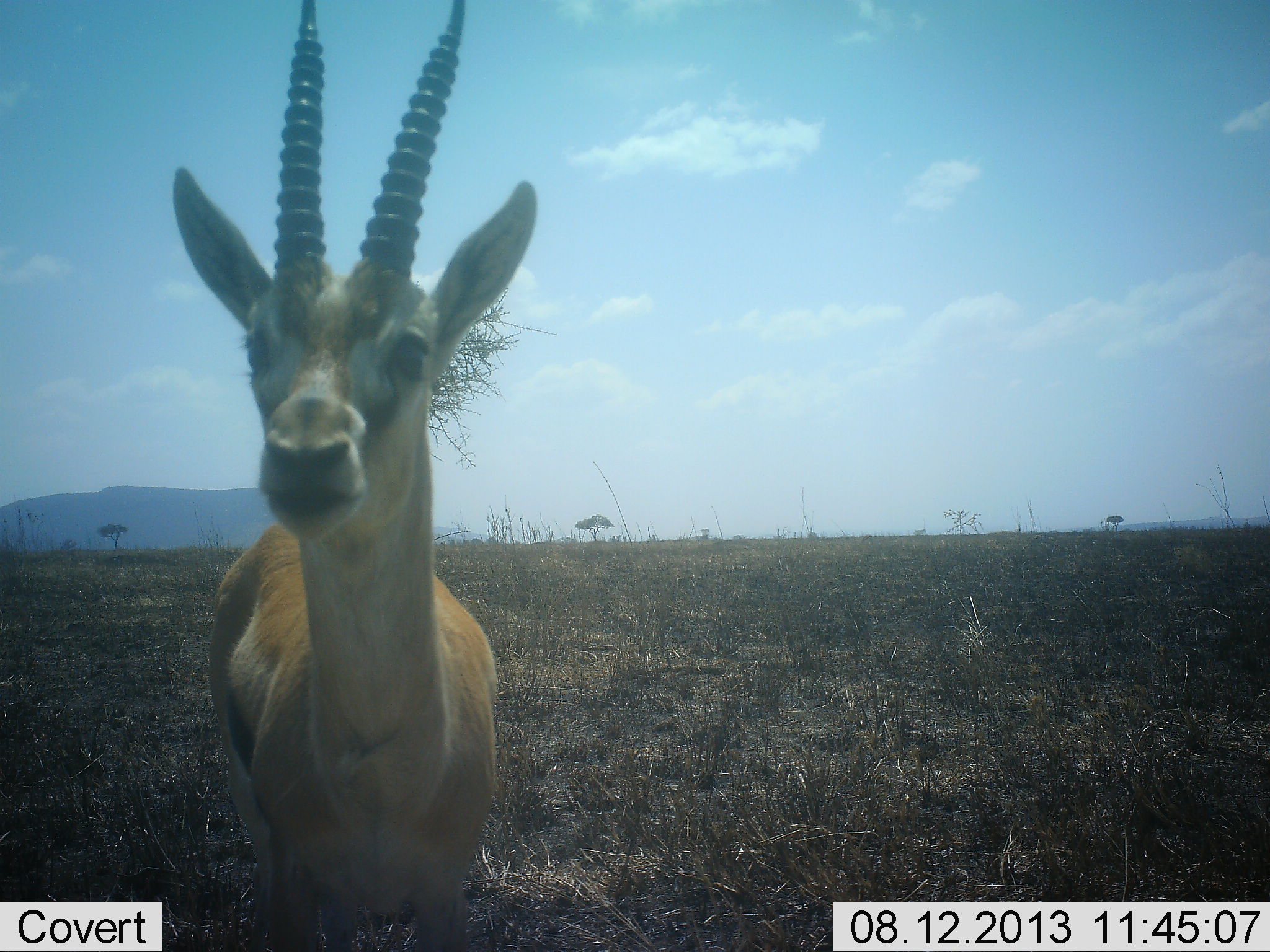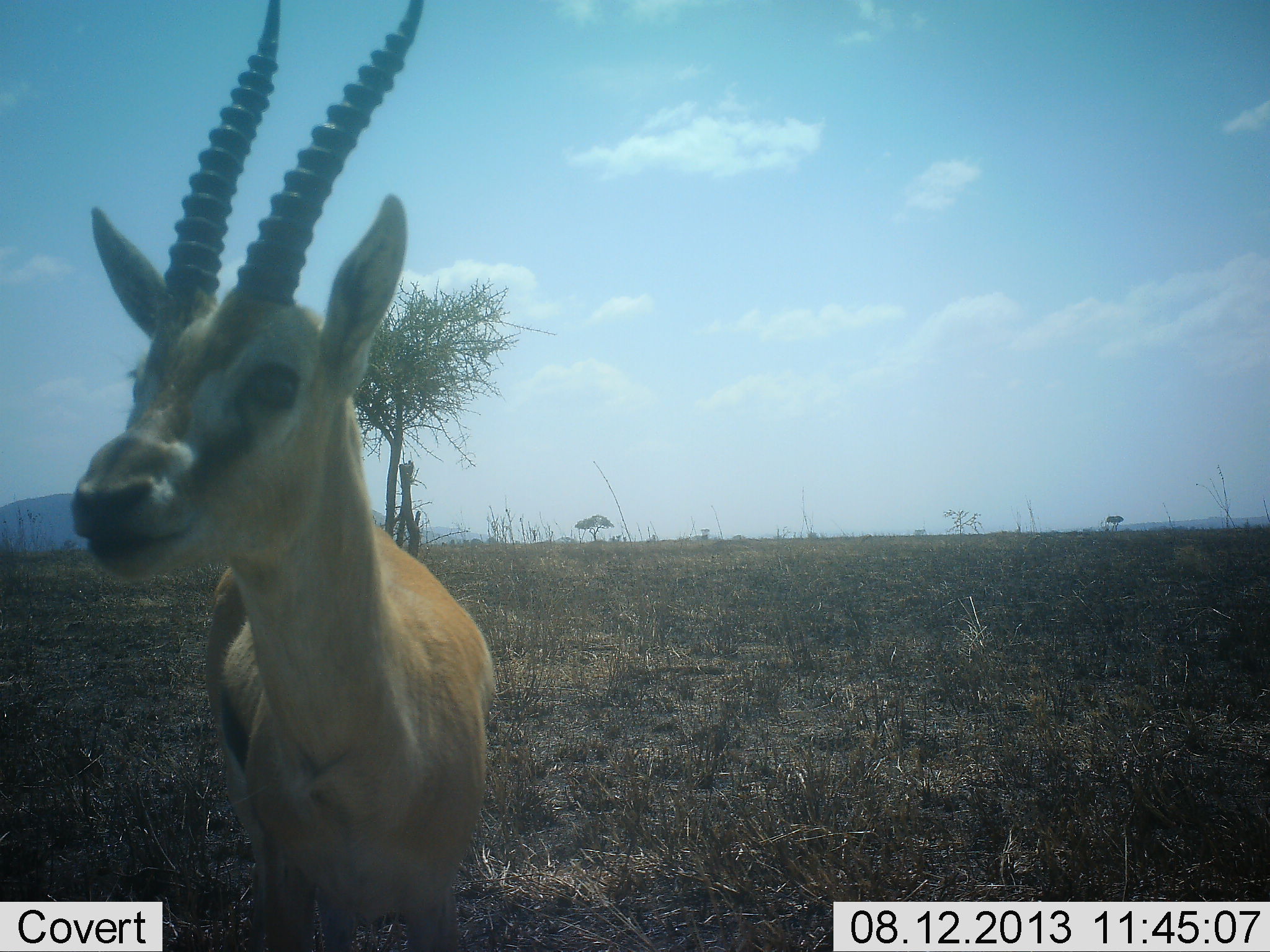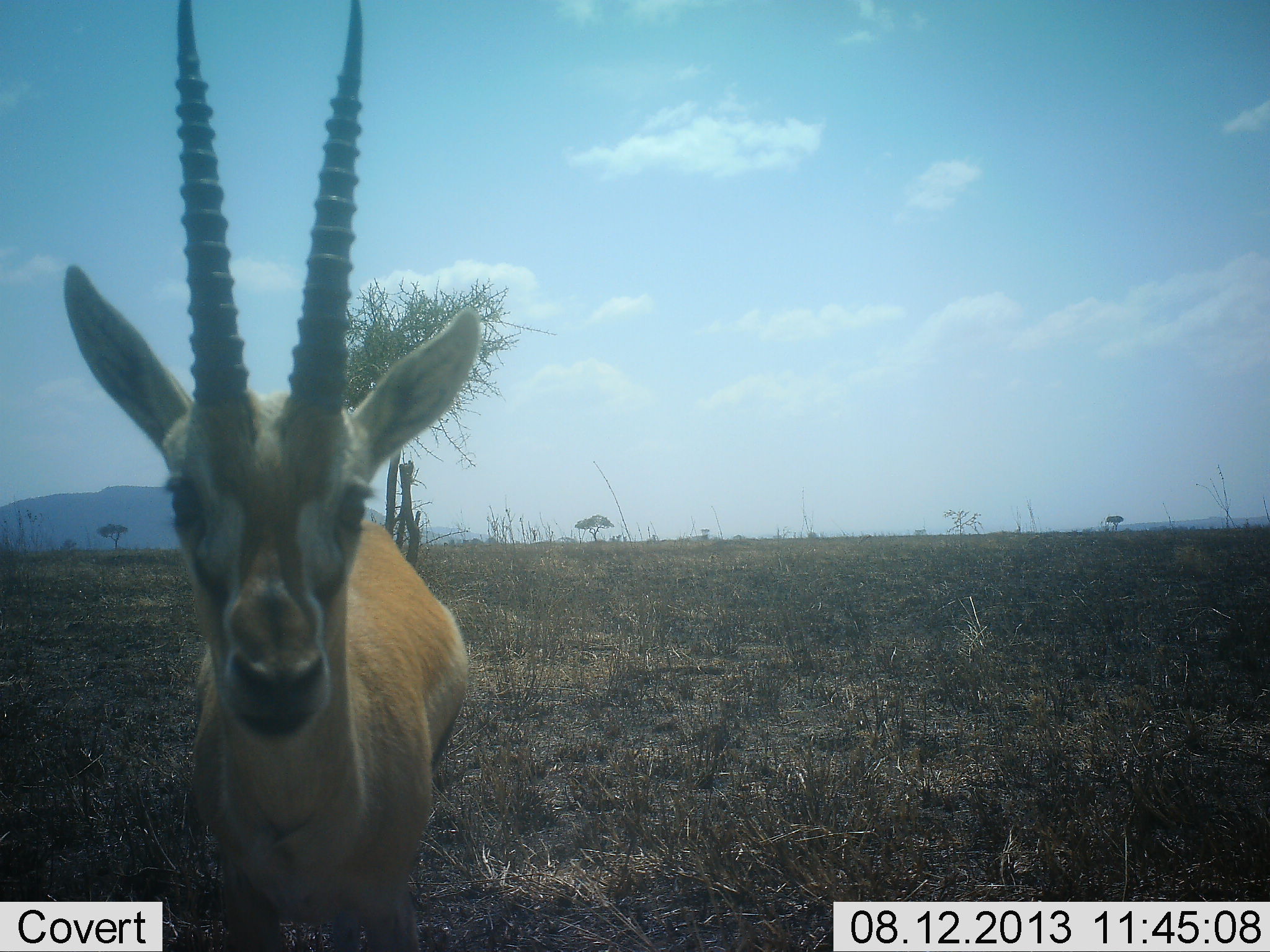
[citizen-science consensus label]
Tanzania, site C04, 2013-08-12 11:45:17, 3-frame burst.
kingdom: Animalia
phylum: Chordata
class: Mammalia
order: Artiodactyla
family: Bovidae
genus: Eudorcas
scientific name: Eudorcas thomsonii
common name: thomson's gazelle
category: gazellethomsons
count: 1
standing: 85%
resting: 0%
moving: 4%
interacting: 7%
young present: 0%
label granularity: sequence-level